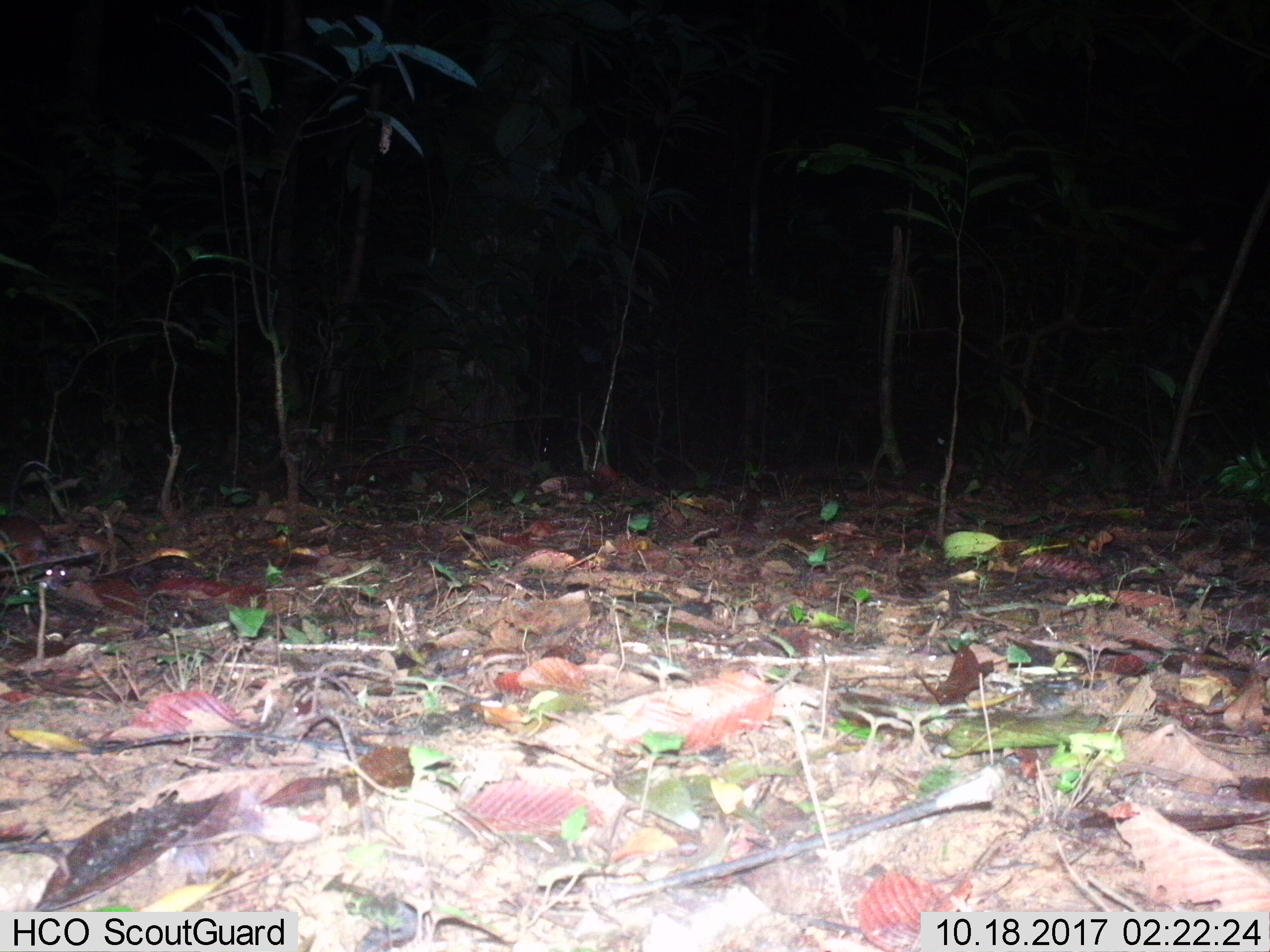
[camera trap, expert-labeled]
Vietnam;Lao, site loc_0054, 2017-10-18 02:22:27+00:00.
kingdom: Animalia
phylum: Chordata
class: Mammalia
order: Rodentia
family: Muridae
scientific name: Muridae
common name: old-world mice and rats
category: unidentified murid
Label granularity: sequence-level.